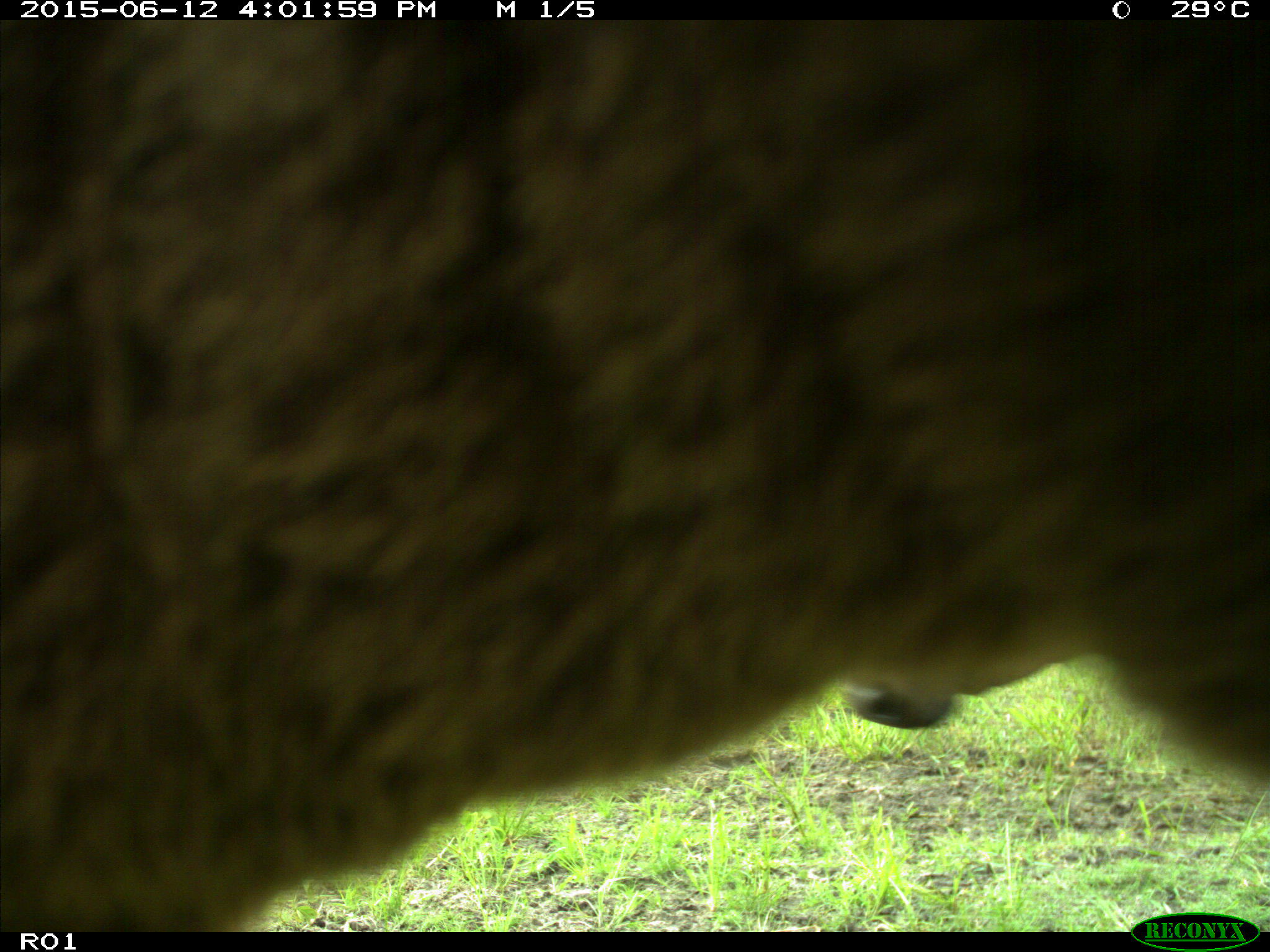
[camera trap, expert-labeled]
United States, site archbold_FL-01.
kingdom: Animalia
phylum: Chordata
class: Mammalia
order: Artiodactyla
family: Bovidae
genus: Bos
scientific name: Bos taurus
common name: domestic cow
Bos taurus (domestic cow).